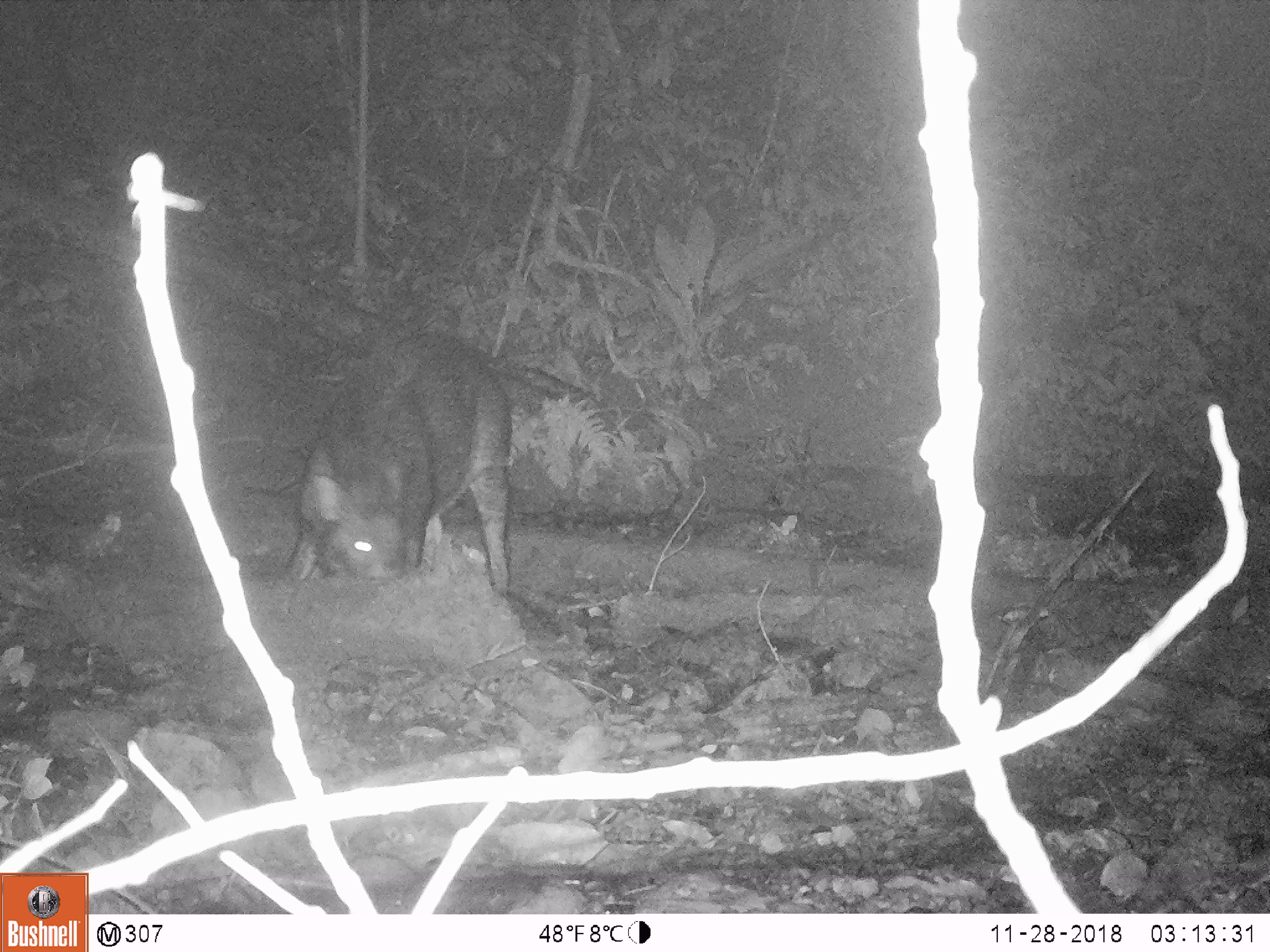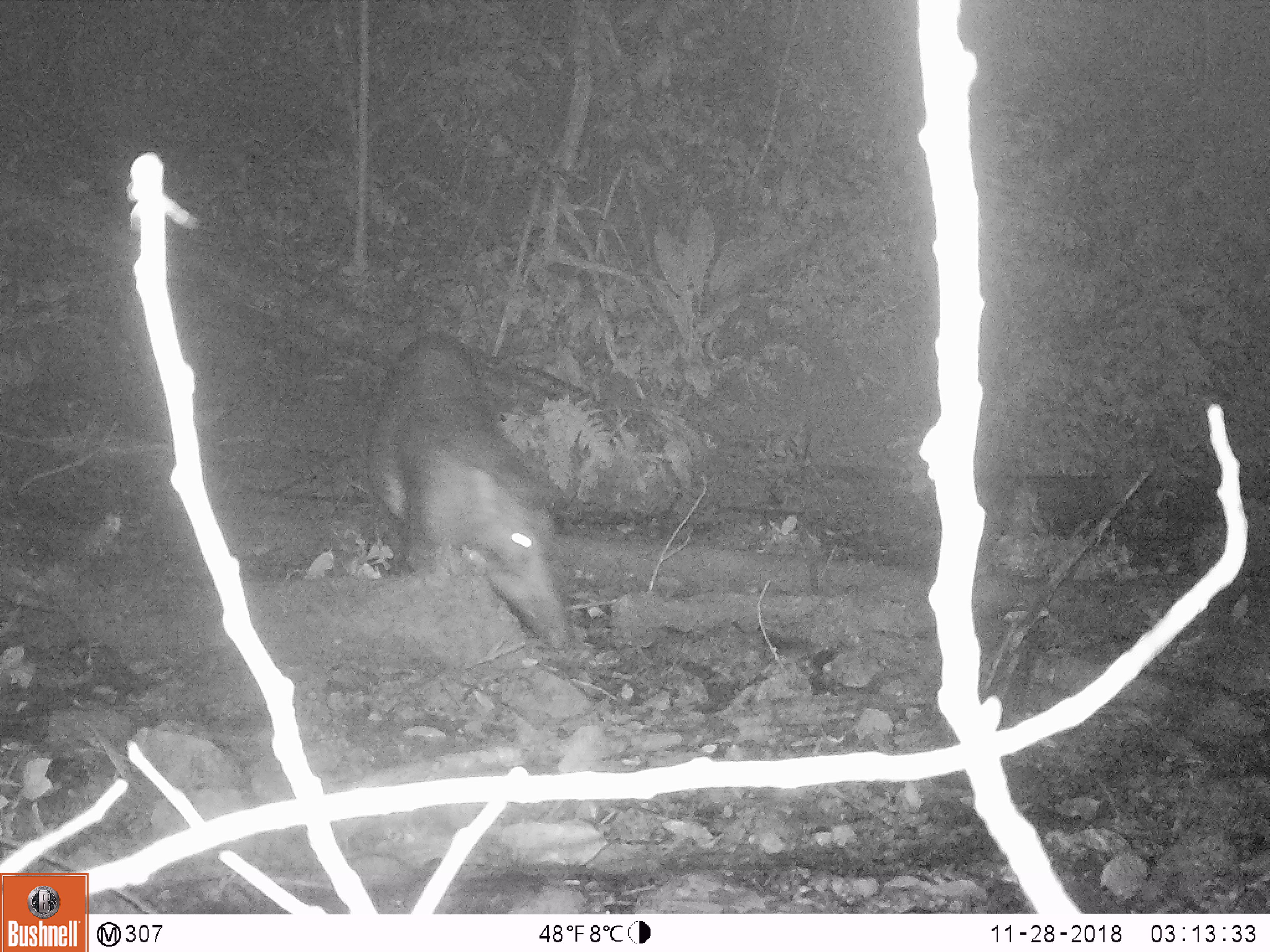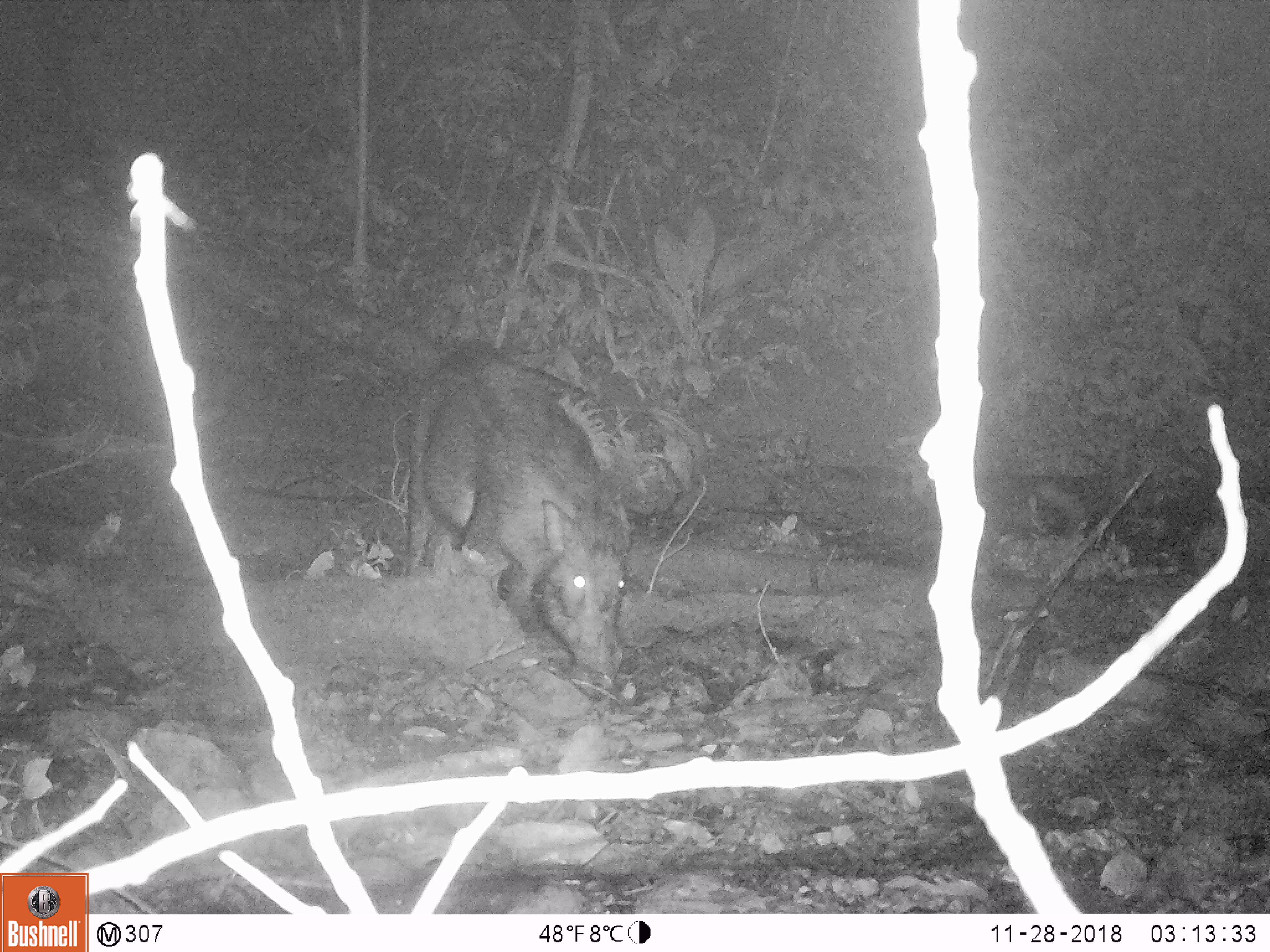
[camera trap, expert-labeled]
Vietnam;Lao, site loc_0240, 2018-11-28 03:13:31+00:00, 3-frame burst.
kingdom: Animalia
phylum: Chordata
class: Mammalia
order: Artiodactyla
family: Suidae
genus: Sus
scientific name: Sus scrofa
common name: eurasian wild pig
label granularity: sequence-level